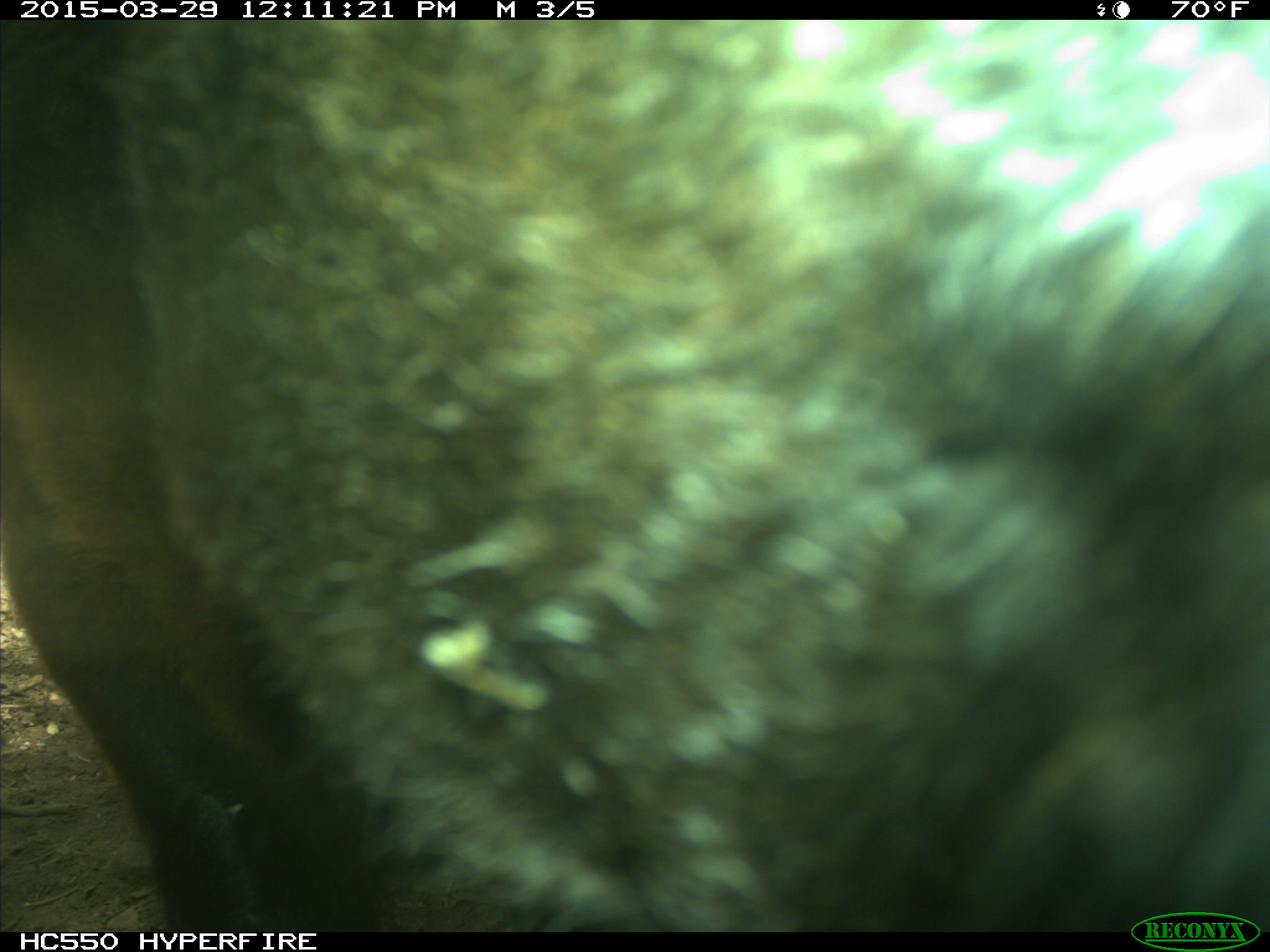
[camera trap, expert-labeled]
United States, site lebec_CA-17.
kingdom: Animalia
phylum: Chordata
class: Mammalia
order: Artiodactyla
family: Bovidae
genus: Bos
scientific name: Bos taurus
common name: domestic cow